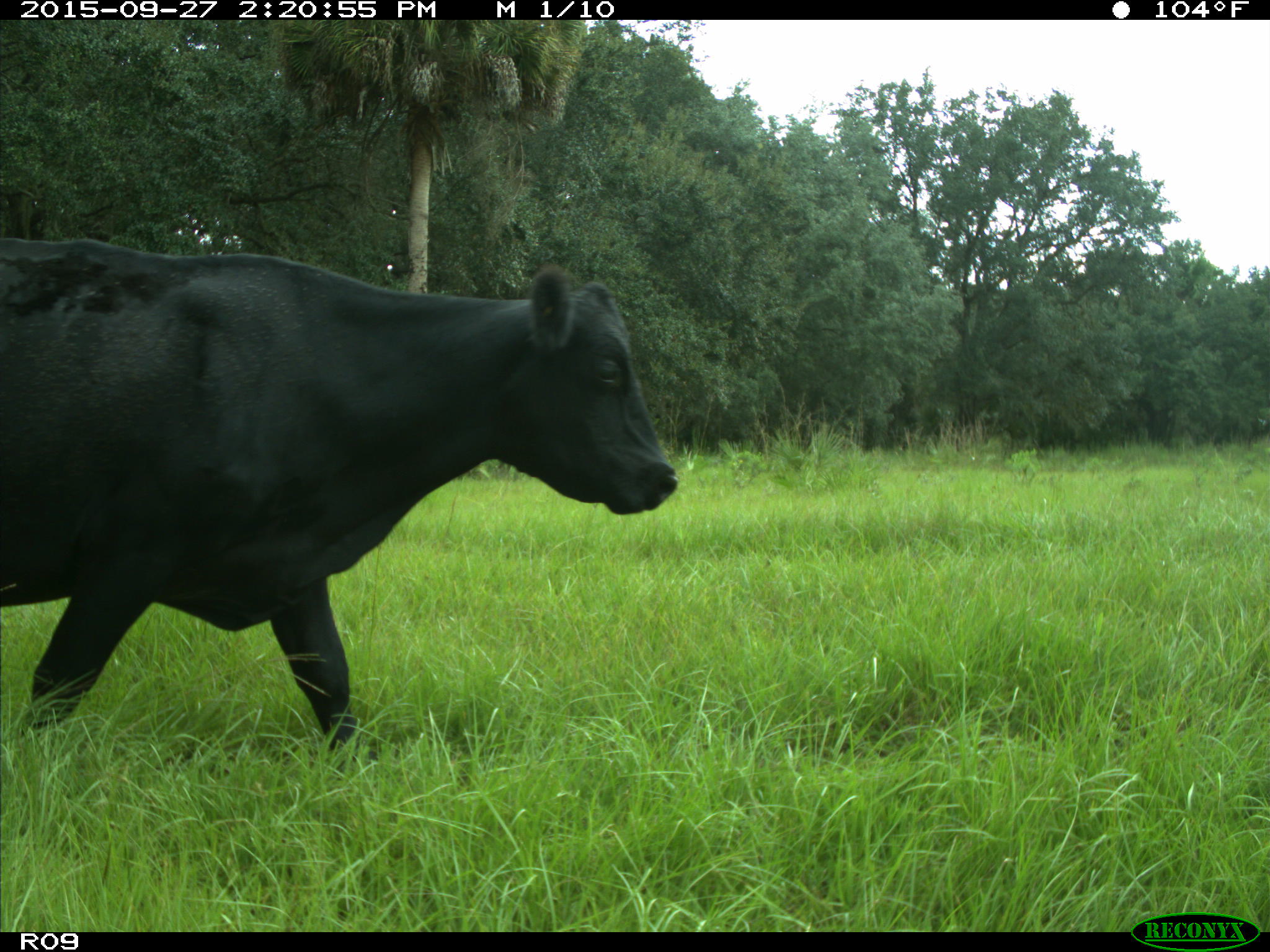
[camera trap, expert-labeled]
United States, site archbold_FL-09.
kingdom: Animalia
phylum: Chordata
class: Mammalia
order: Artiodactyla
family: Bovidae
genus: Bos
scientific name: Bos taurus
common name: domestic cow